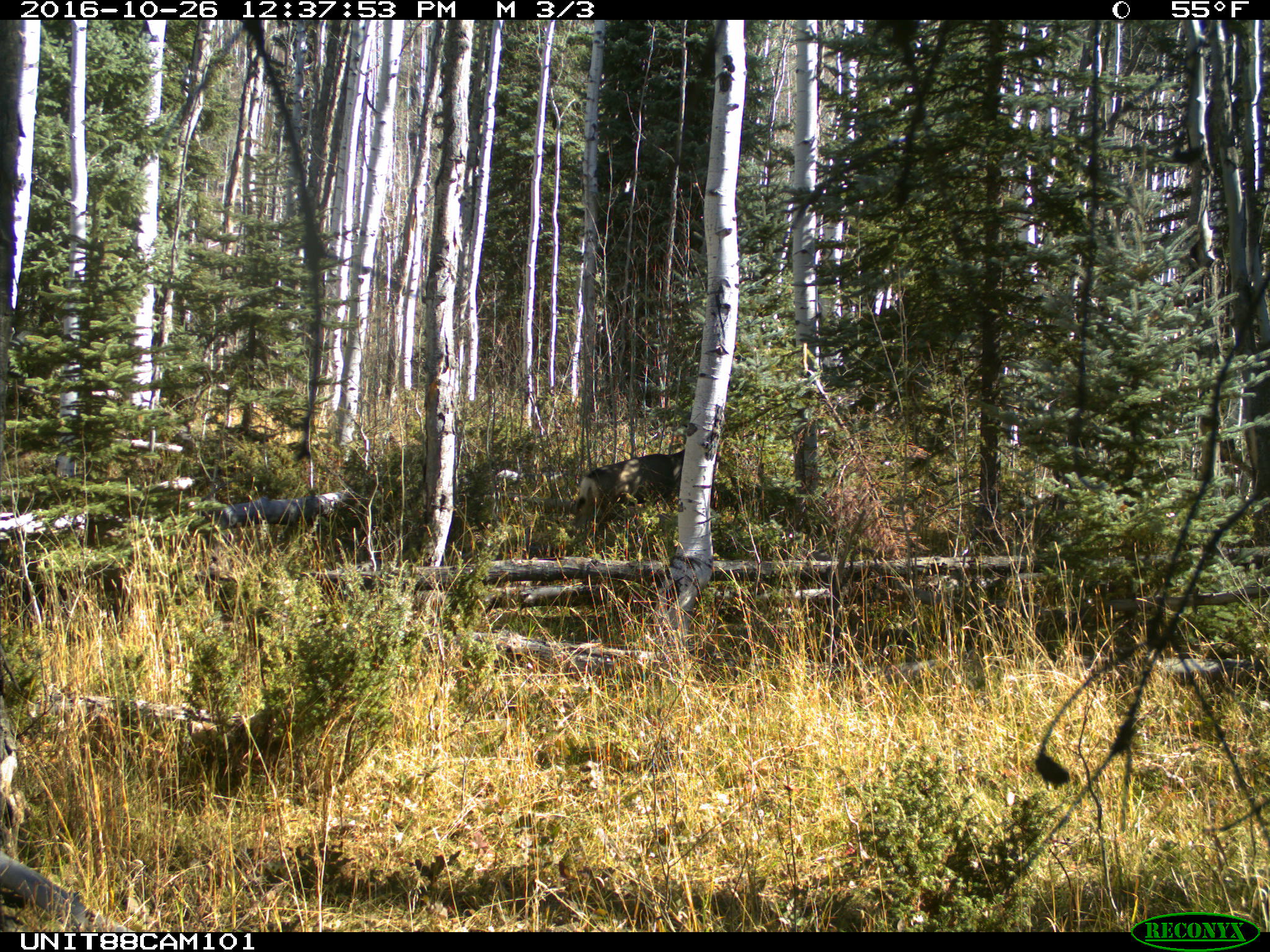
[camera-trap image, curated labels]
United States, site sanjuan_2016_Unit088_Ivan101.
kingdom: Animalia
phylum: Chordata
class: Mammalia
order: Artiodactyla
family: Cervidae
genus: Odocoileus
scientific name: Odocoileus hemionus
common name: mule deer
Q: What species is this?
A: Odocoileus hemionus (mule deer).